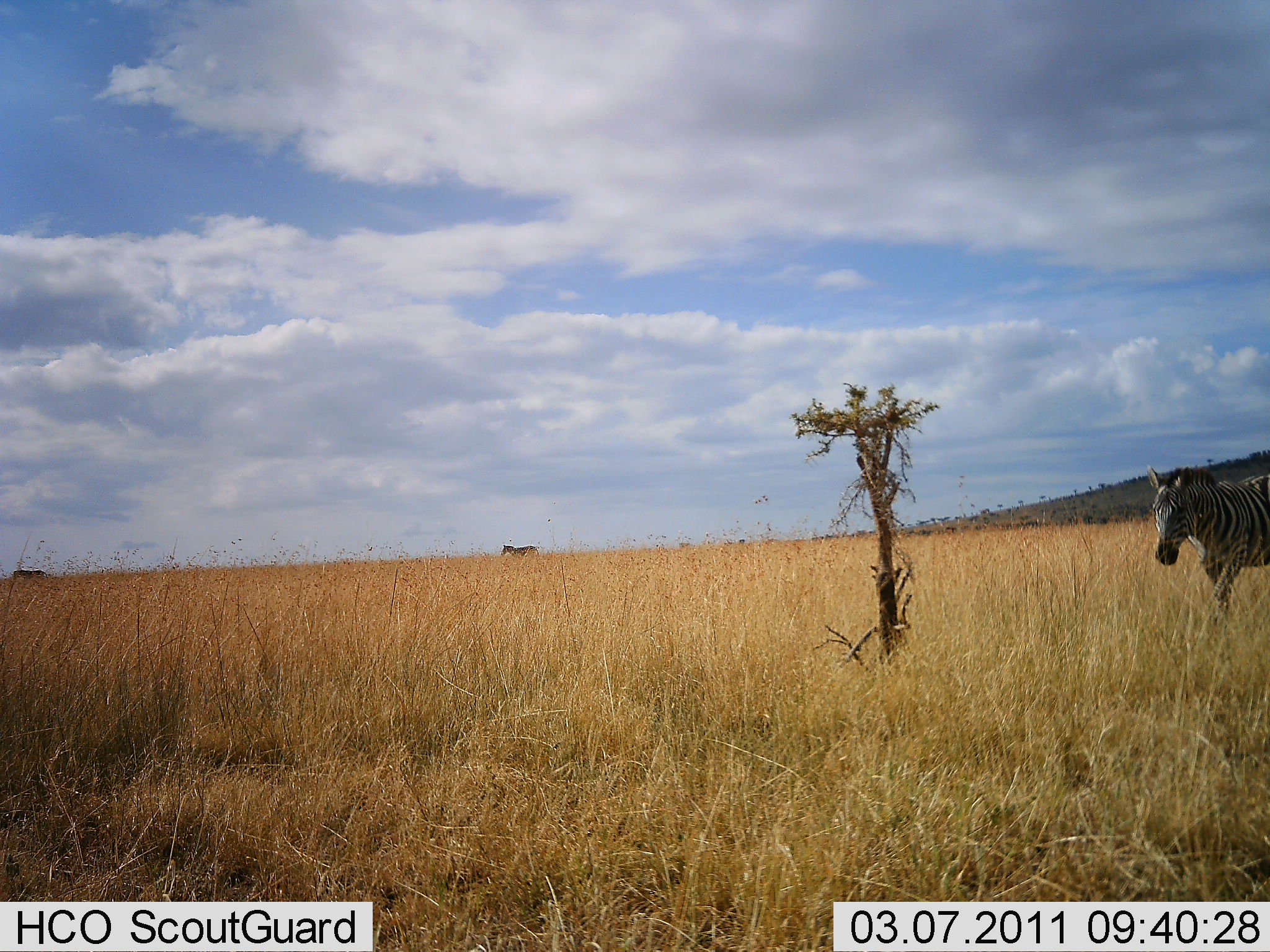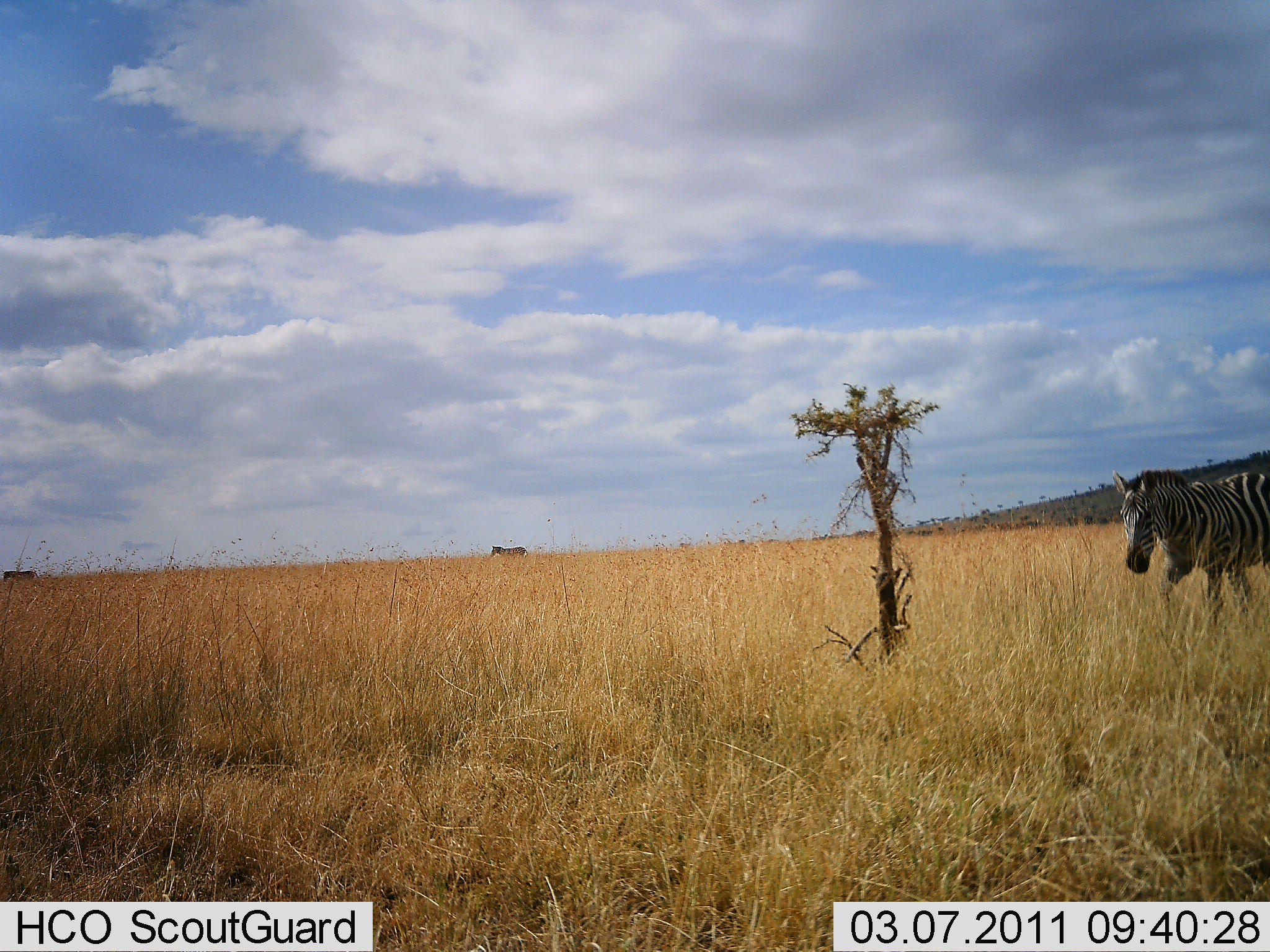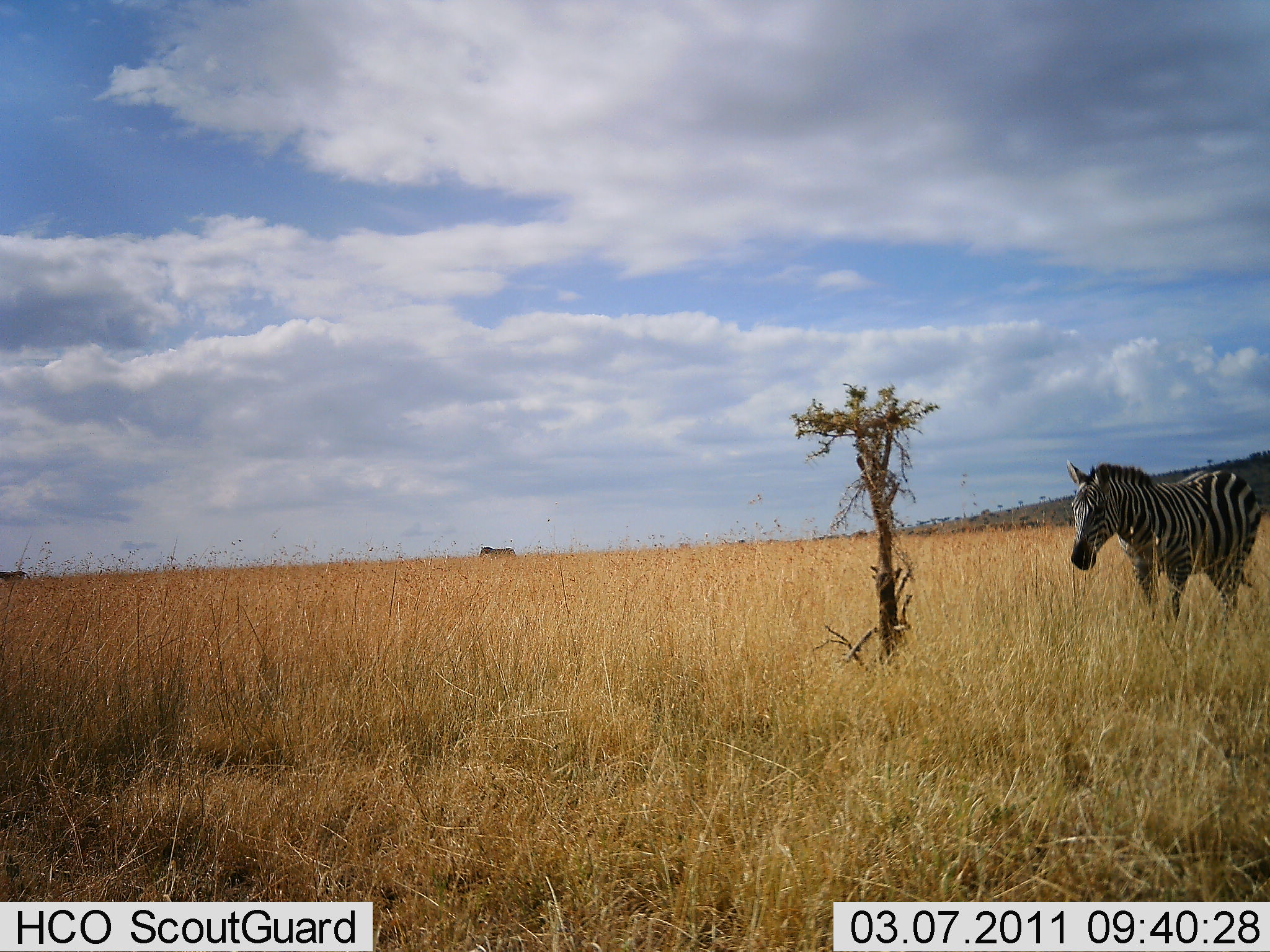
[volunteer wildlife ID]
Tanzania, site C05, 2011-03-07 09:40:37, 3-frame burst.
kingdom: Animalia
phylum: Chordata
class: Mammalia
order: Perissodactyla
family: Equidae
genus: Equus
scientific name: Equus quagga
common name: plains zebra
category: zebra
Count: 3.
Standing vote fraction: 9%.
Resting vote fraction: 0%.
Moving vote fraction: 100%.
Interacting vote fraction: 0%.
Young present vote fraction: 0%.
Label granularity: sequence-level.